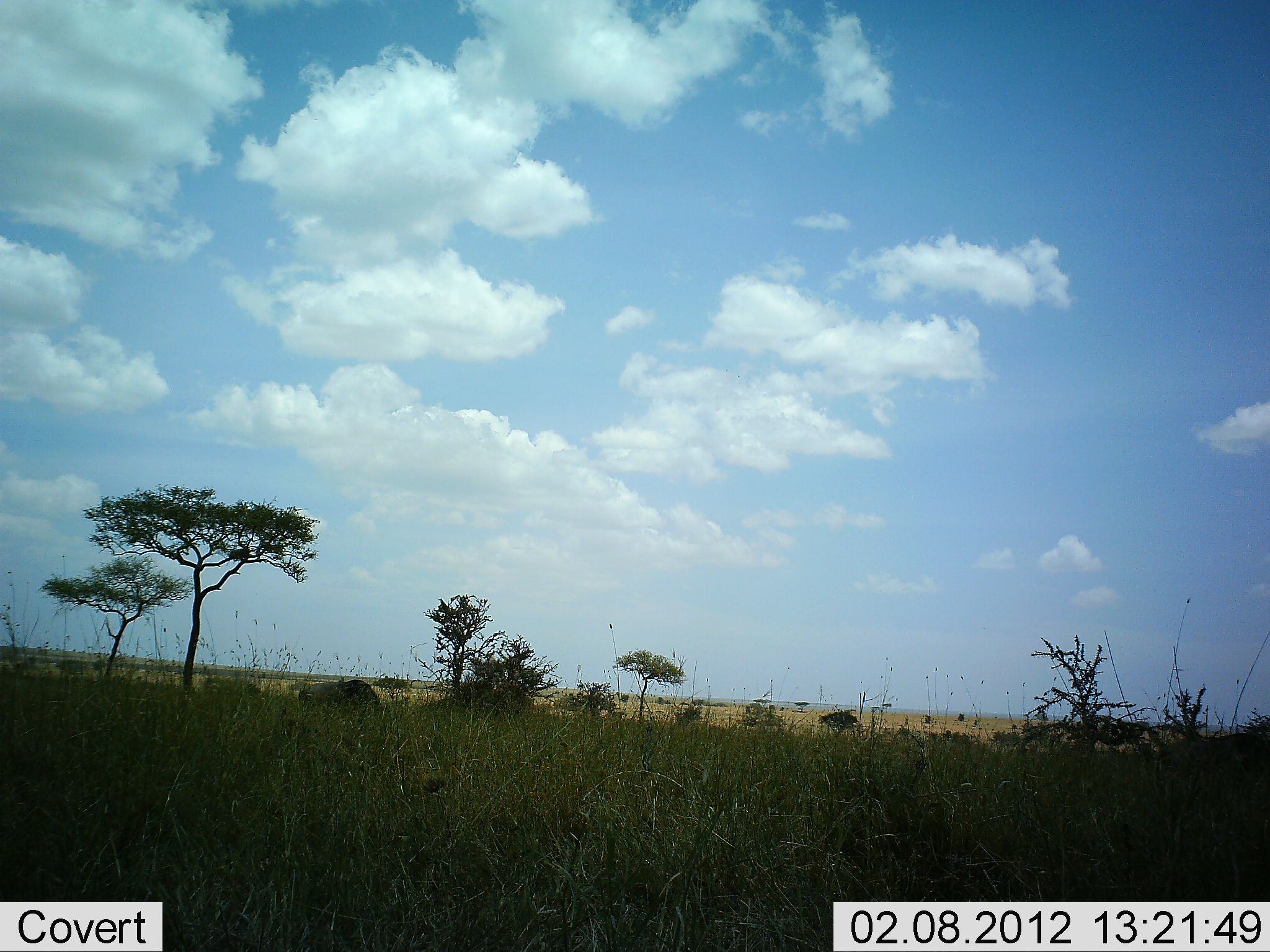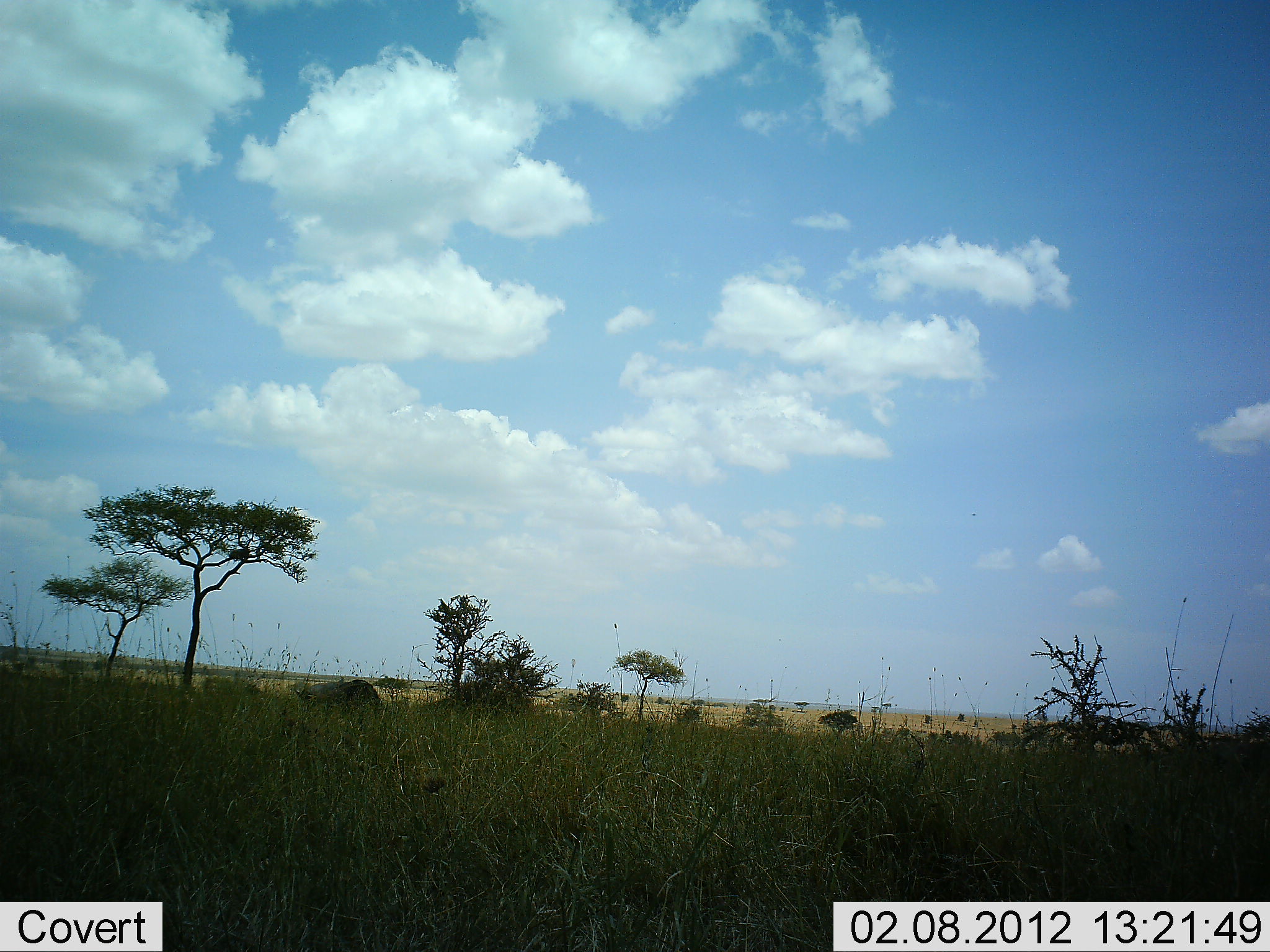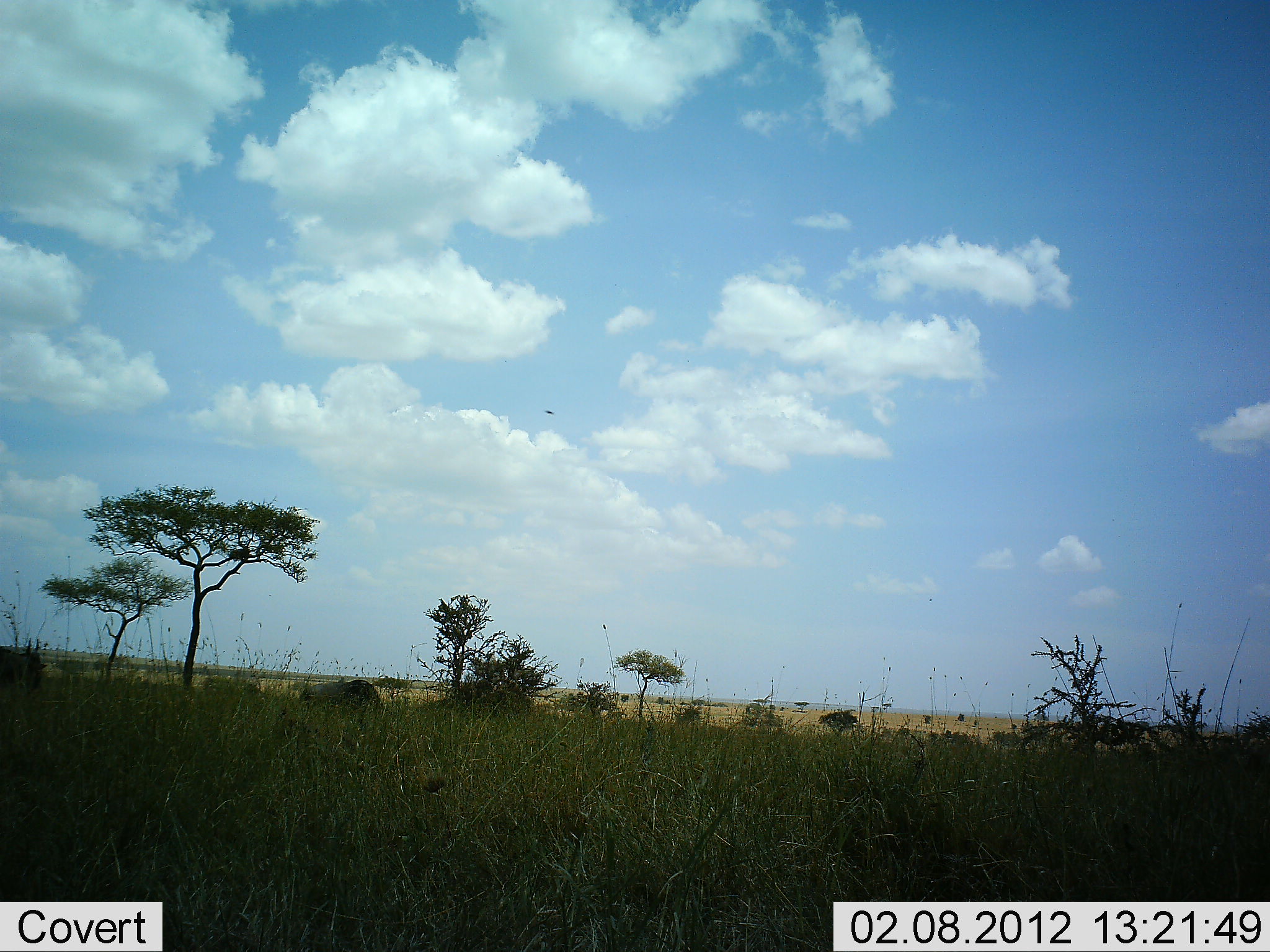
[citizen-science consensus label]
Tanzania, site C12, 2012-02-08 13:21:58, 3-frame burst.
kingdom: Animalia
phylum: Chordata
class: Mammalia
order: Artiodactyla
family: Bovidae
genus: Connochaetes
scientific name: Connochaetes taurinus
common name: blue wildebeest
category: wildebeest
Wildebeest (blue wildebeest) (Connochaetes taurinus), count 2. Behavior (volunteer vote fractions): standing 10%, resting 0%, moving 60%, interacting 0%. Young present (vote fraction): 0%. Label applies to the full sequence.